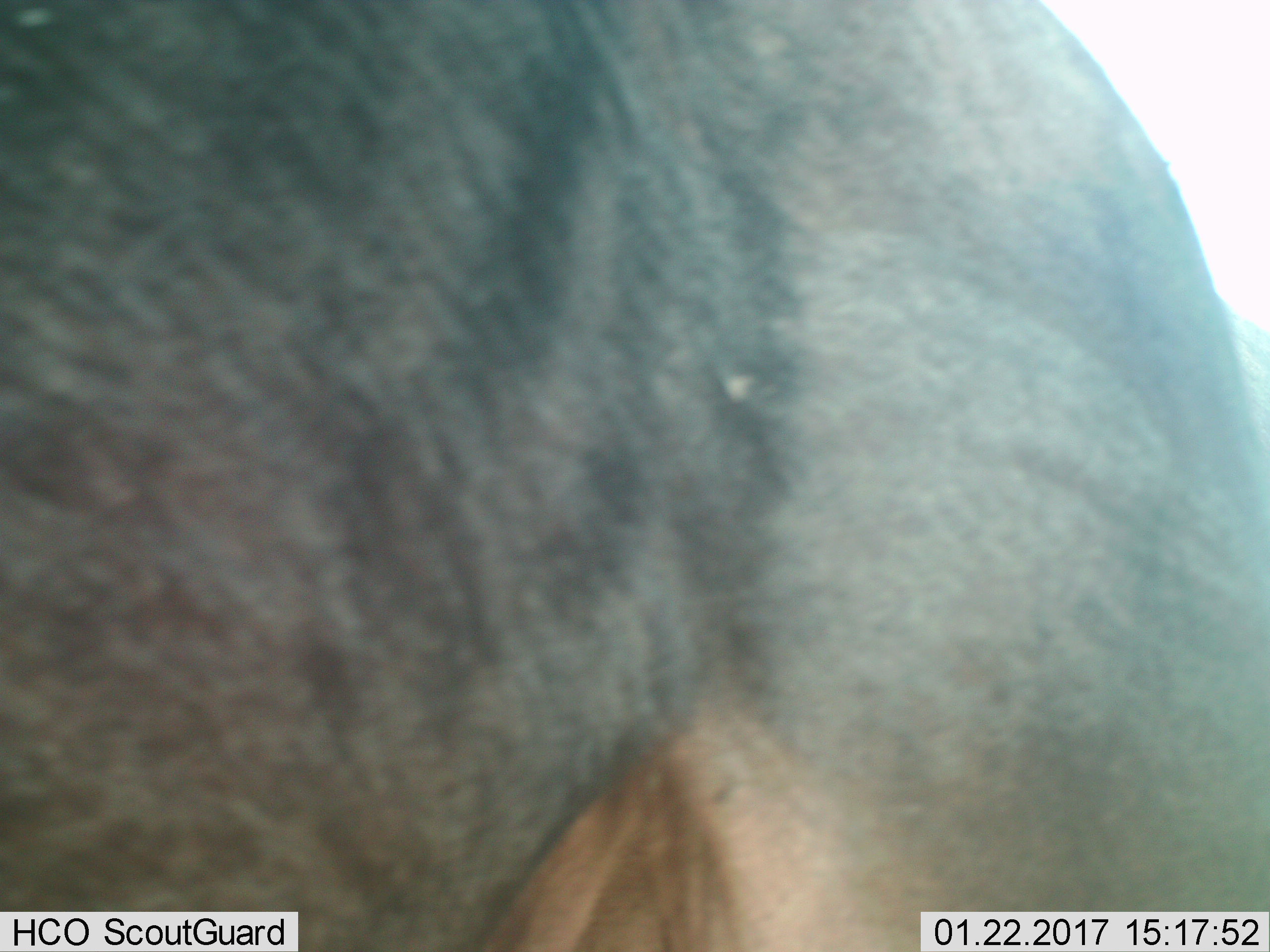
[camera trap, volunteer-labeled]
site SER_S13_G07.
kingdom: Animalia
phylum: Chordata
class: Mammalia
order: Artiodactyla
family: Bovidae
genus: Connochaetes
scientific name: Connochaetes taurinus taurinus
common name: blue wildebeest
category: wildebeestblue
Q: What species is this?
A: Wildebeestblue (blue wildebeest) (Connochaetes taurinus taurinus).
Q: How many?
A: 1.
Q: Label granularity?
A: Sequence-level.